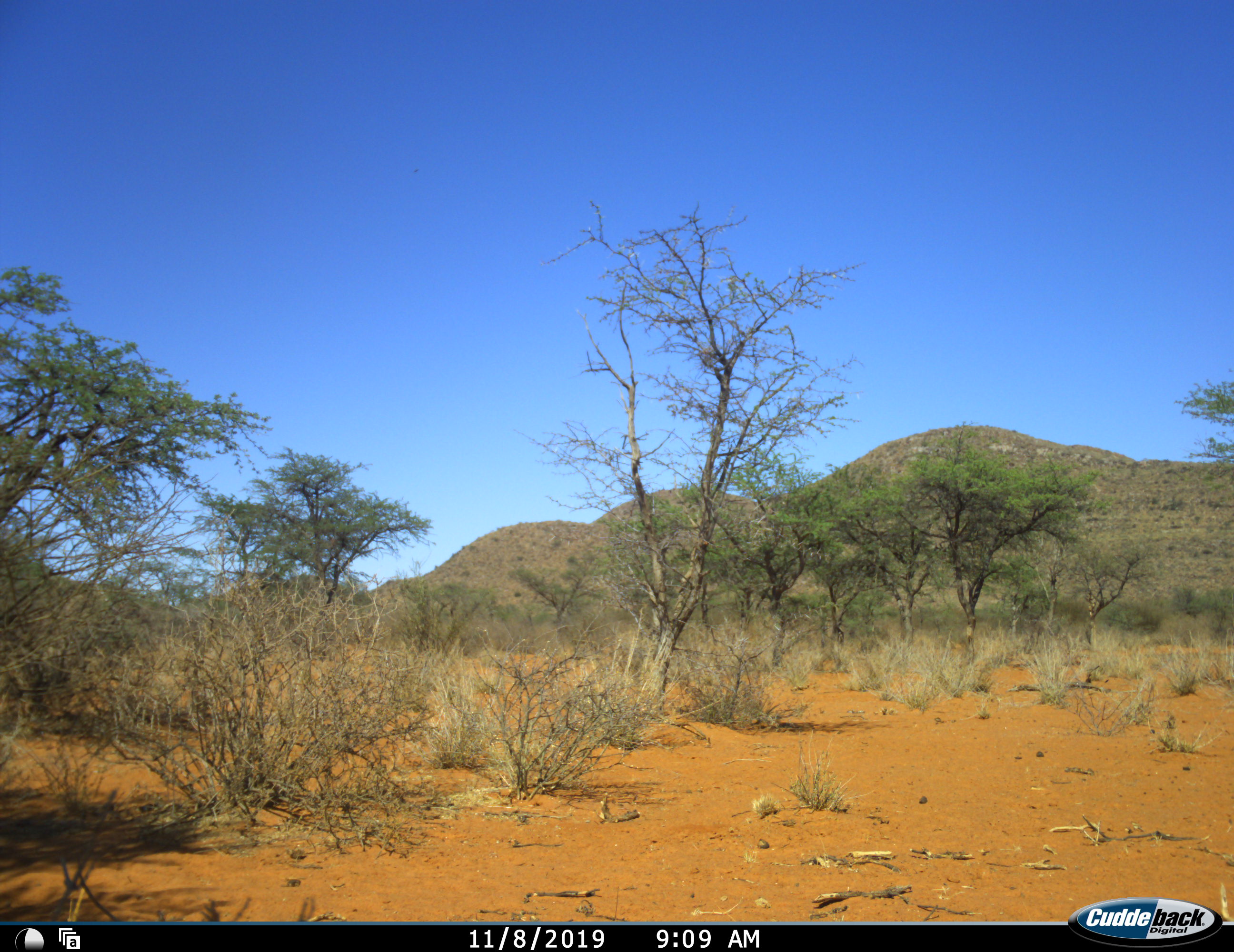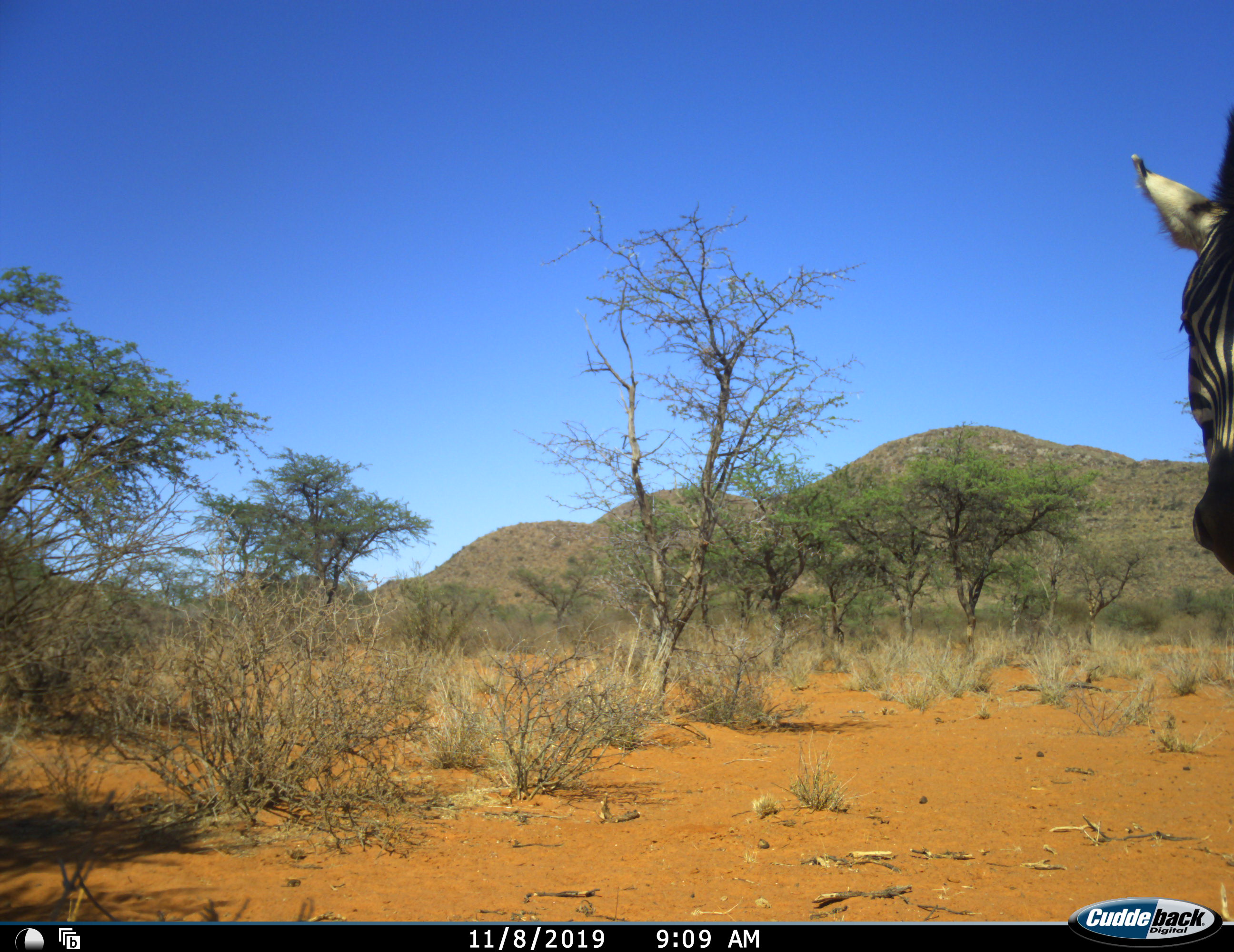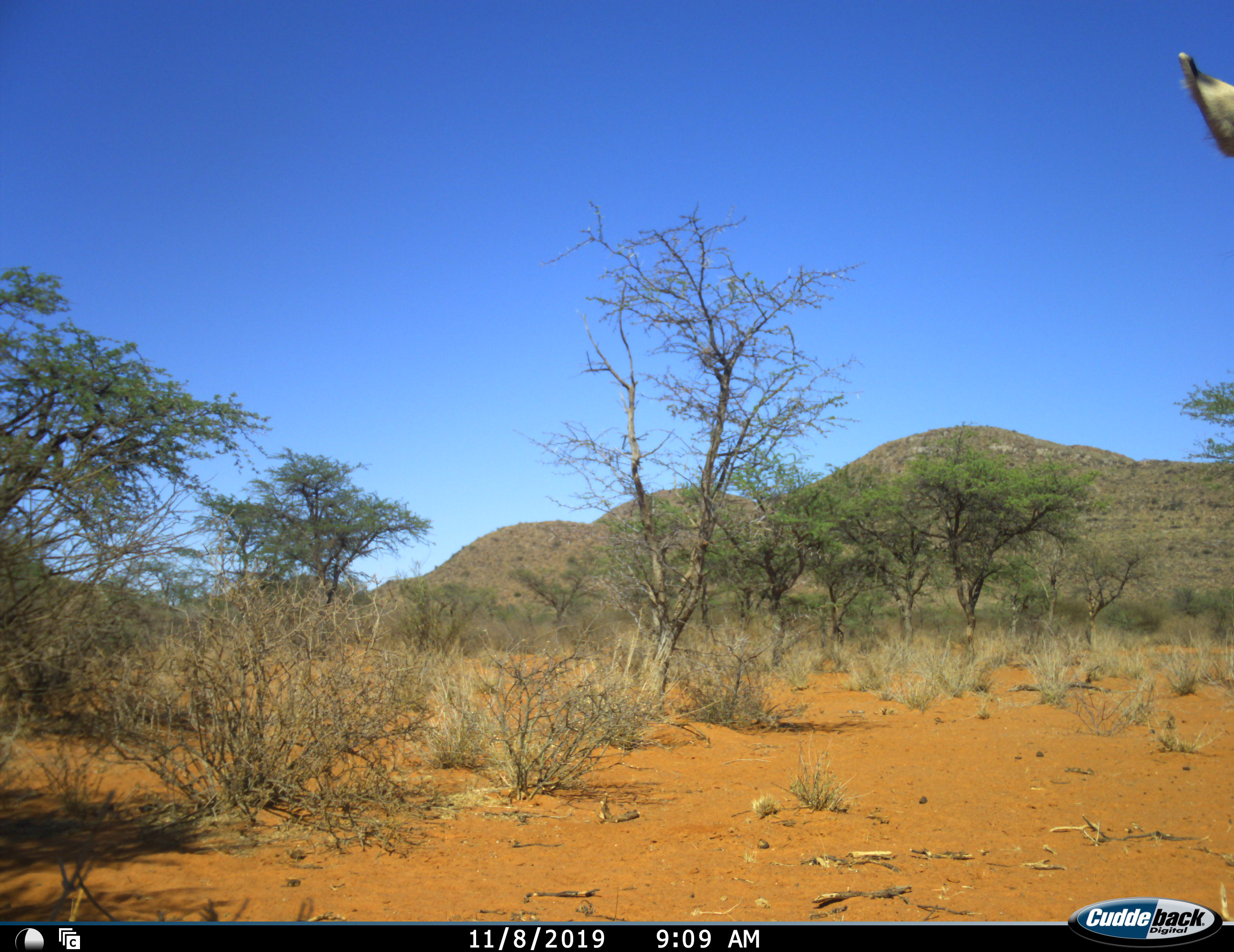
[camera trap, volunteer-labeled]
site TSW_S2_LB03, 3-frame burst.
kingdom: Animalia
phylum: Chordata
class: Mammalia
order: Perissodactyla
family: Equidae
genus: Equus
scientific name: Equus quagga burchellii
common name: burchell's zebra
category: zebraburchells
Zebraburchells (burchell's zebra) (Equus quagga burchellii), count 1. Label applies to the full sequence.